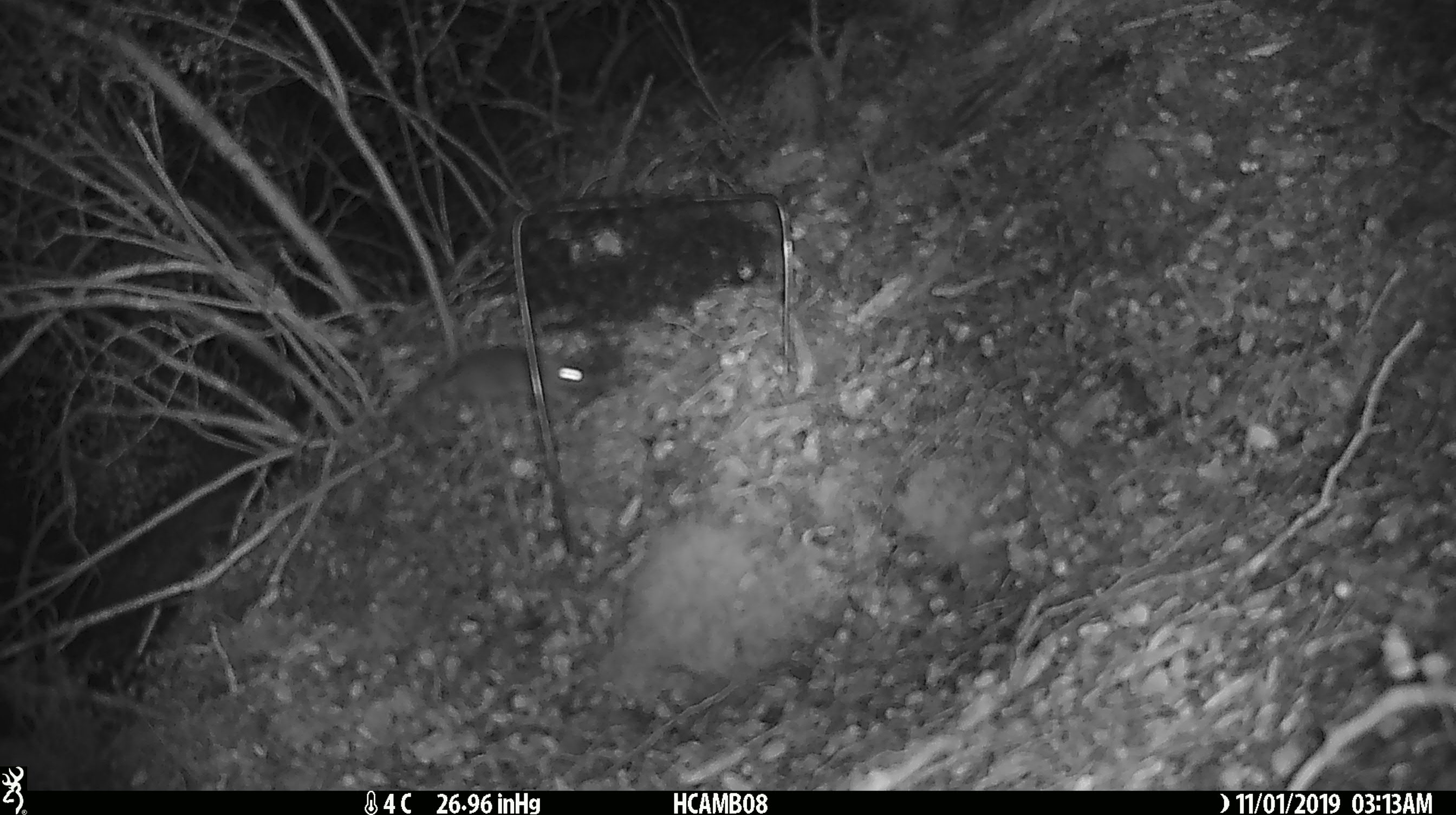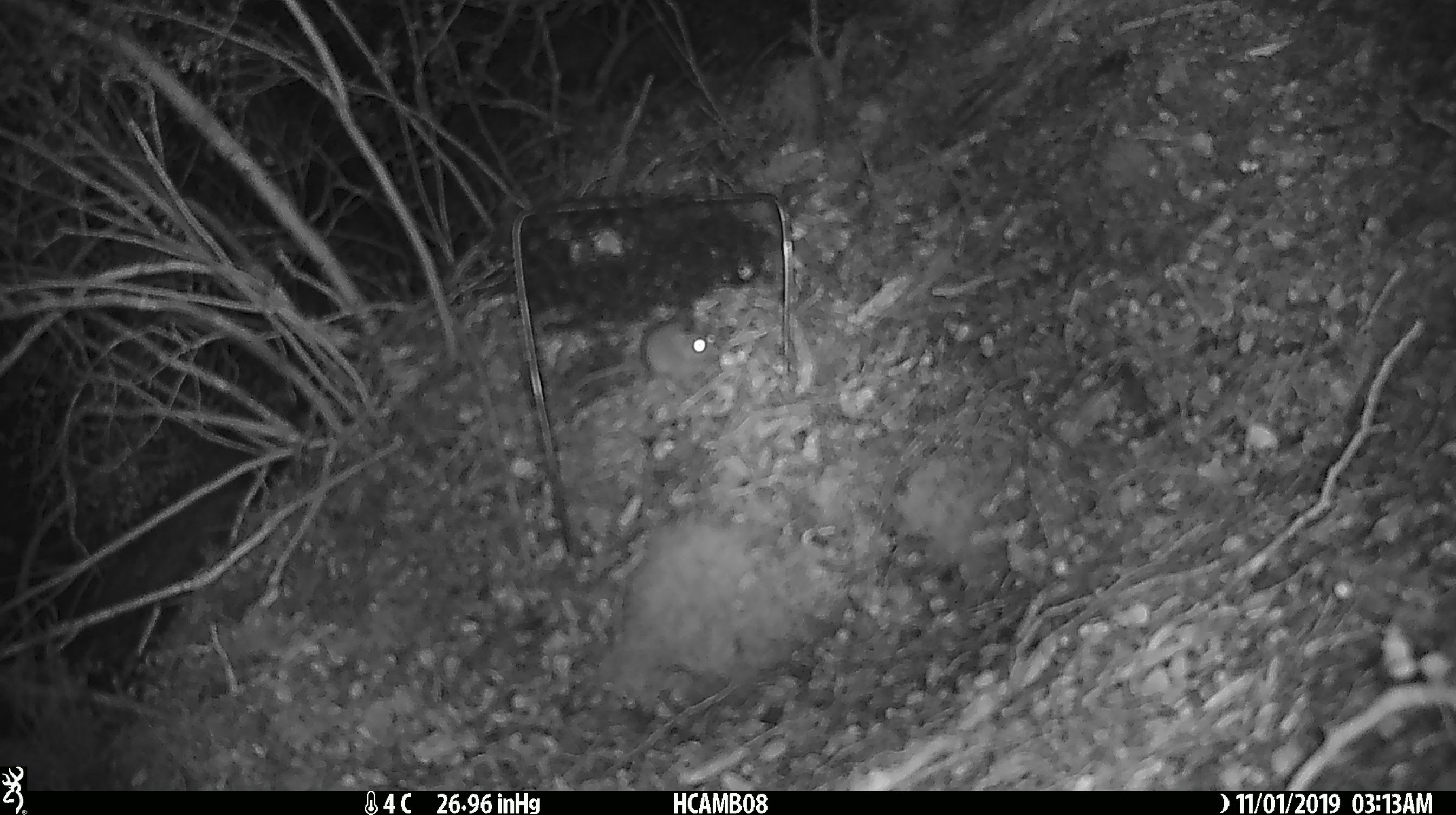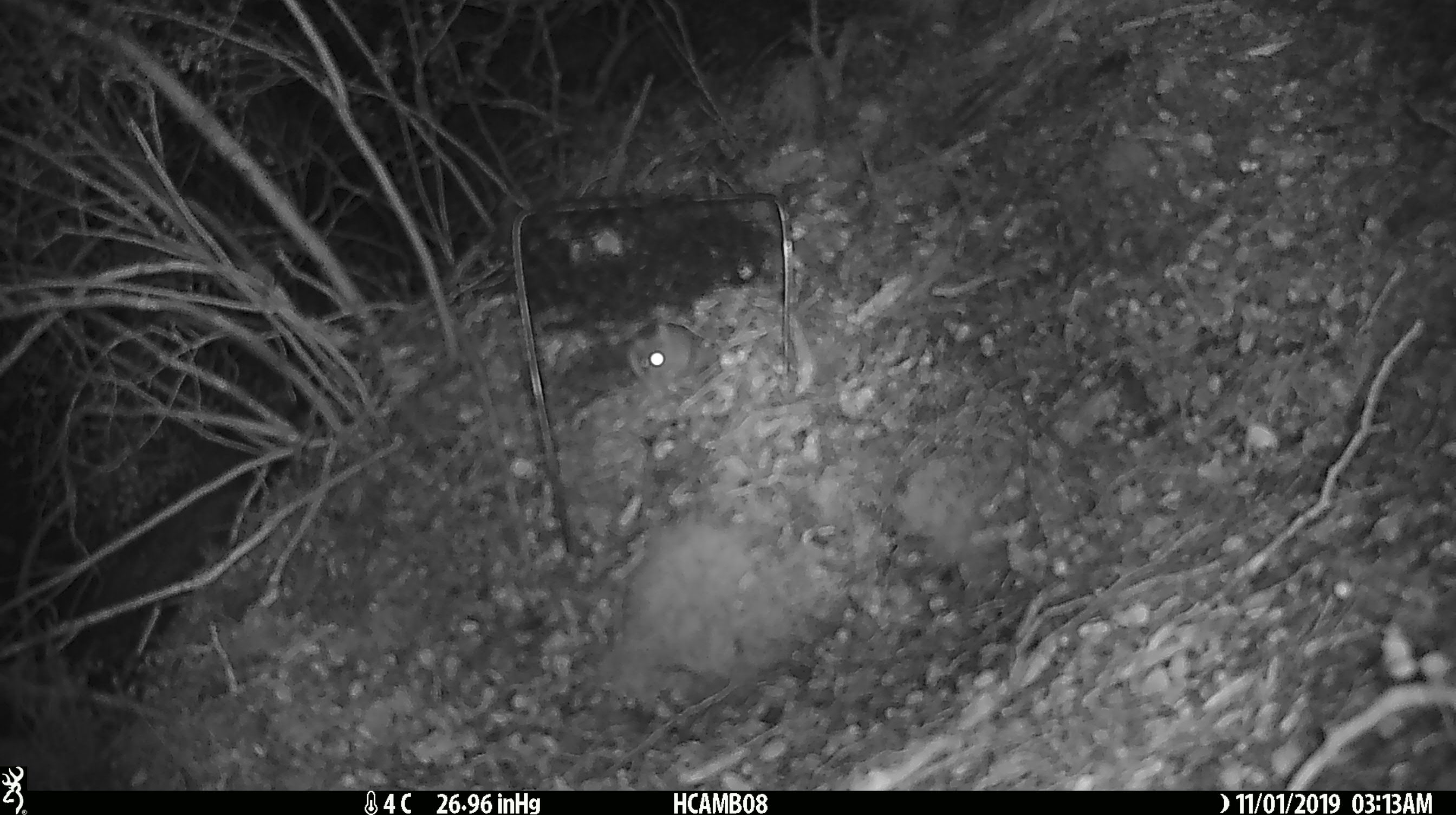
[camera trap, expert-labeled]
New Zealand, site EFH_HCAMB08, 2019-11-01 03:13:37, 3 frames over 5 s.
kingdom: Animalia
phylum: Chordata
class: Mammalia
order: Rodentia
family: Muridae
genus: Mus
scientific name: Mus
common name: mouse